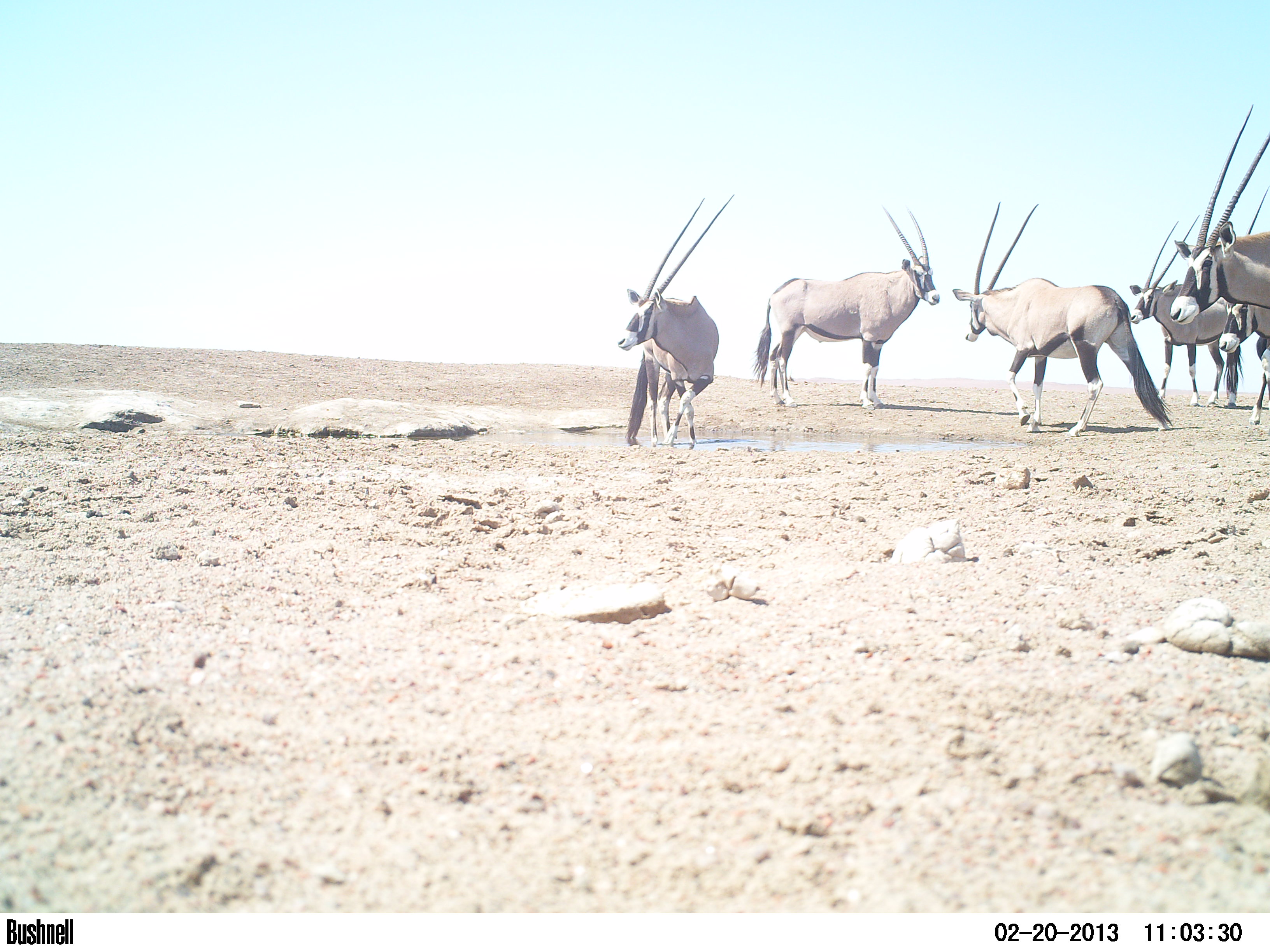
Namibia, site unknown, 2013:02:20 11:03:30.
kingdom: Animalia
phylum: Chordata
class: Mammalia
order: Artiodactyla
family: Bovidae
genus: Oryx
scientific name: Oryx gazella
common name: gemsbok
Oryx gazella (gemsbok).